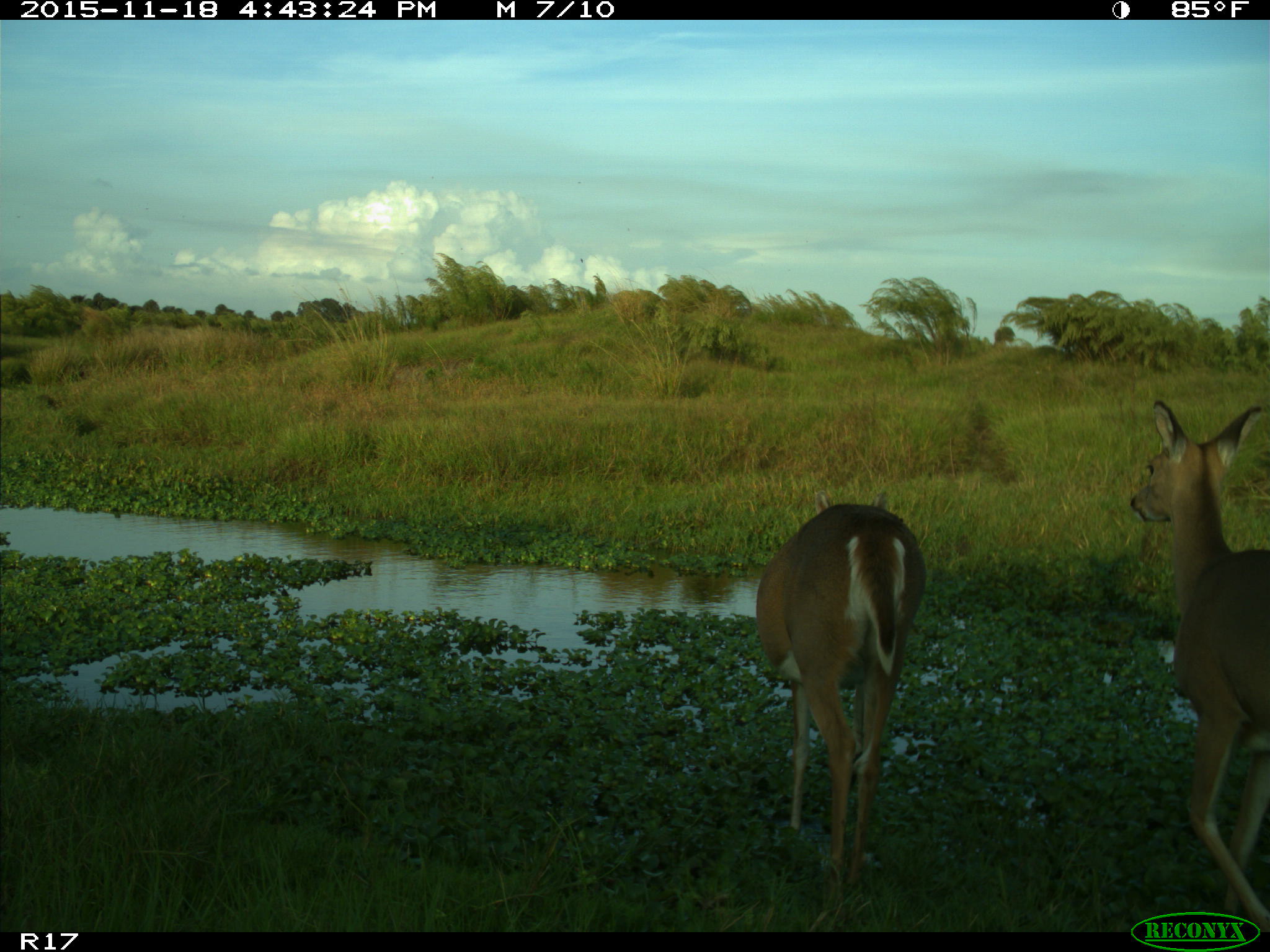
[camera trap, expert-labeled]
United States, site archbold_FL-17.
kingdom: Animalia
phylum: Chordata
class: Mammalia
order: Artiodactyla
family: Cervidae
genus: Odocoileus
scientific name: Odocoileus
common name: deer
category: unidentified deer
Unidentified deer (deer) (Odocoileus).